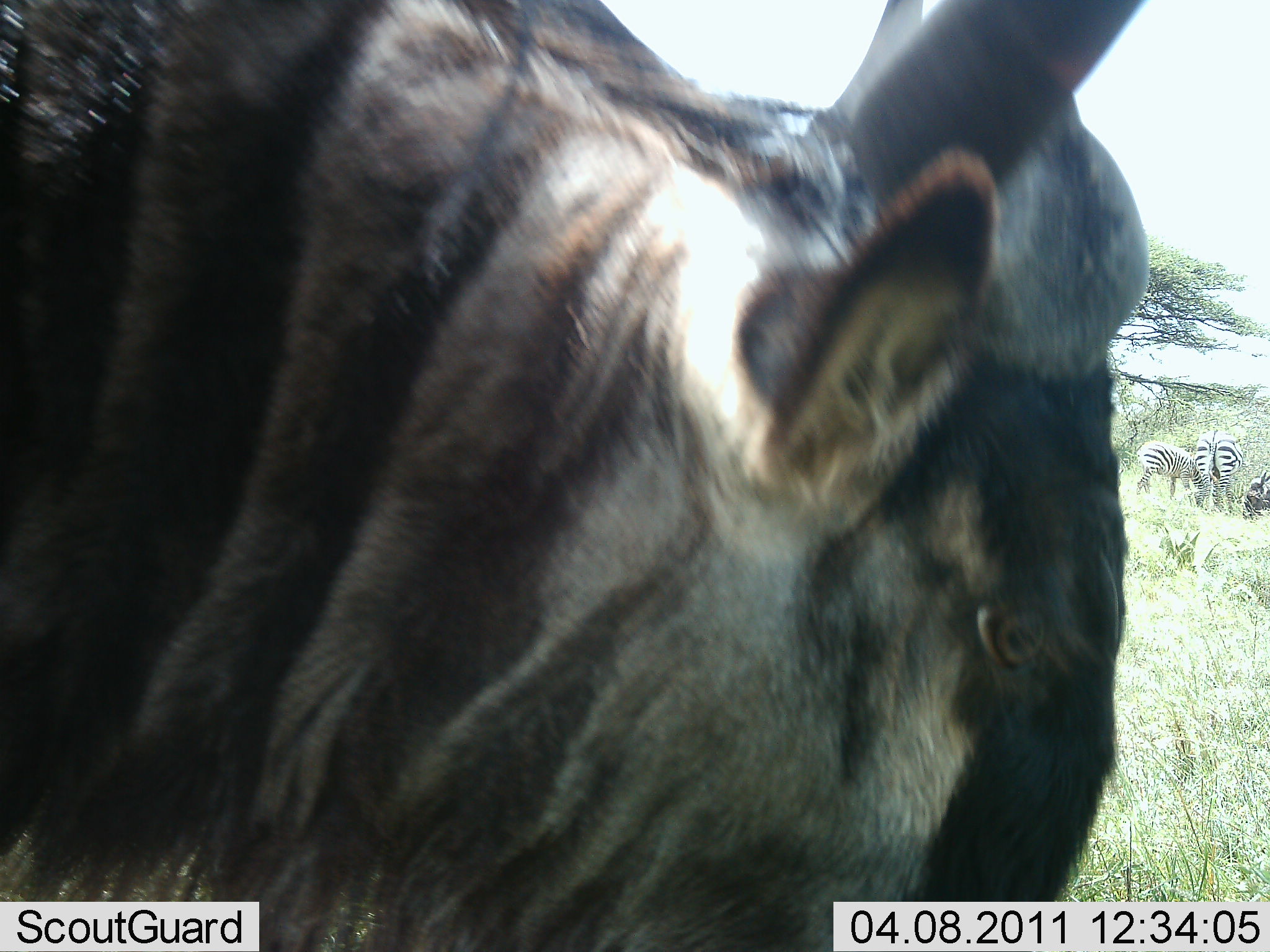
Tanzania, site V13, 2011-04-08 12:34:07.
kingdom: Animalia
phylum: Chordata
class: Mammalia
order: Artiodactyla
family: Bovidae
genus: Connochaetes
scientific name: Connochaetes taurinus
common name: blue wildebeest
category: wildebeest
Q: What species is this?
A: Wildebeest (blue wildebeest) (Connochaetes taurinus).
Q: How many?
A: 1.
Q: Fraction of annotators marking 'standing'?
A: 76%.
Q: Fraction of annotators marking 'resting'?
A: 4%.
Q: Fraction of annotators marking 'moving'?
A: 24%.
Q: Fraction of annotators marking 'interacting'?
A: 4%.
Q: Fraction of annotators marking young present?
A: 0%.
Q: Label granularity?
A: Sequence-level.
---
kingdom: Animalia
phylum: Chordata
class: Mammalia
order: Perissodactyla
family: Equidae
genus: Equus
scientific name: Equus quagga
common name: plains zebra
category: zebra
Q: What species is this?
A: Zebra (plains zebra) (Equus quagga).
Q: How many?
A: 2.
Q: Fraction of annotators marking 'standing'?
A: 73%.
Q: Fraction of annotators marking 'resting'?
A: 7%.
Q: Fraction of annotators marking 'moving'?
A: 0%.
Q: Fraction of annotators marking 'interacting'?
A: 7%.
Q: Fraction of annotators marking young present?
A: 7%.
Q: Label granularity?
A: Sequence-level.